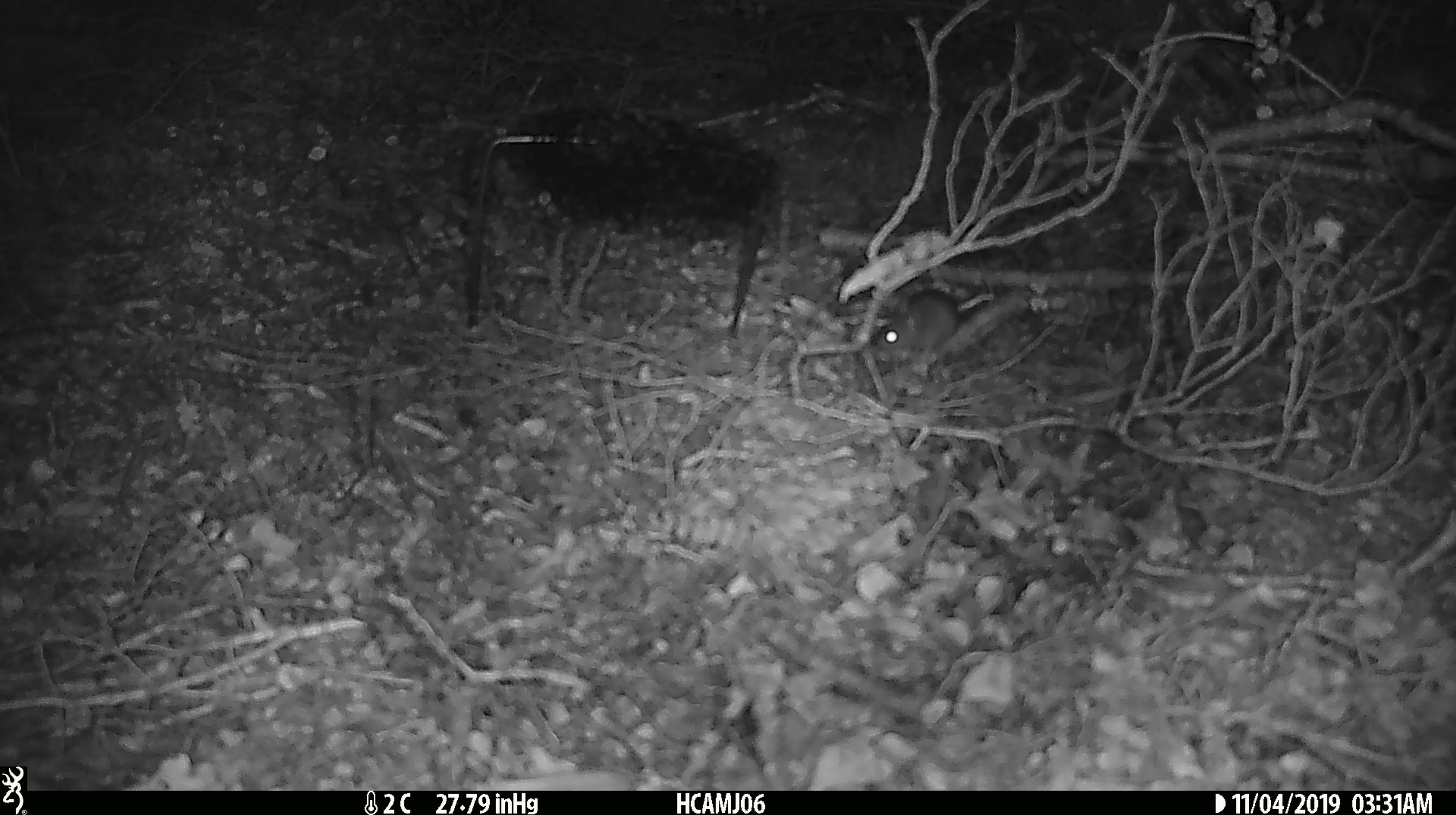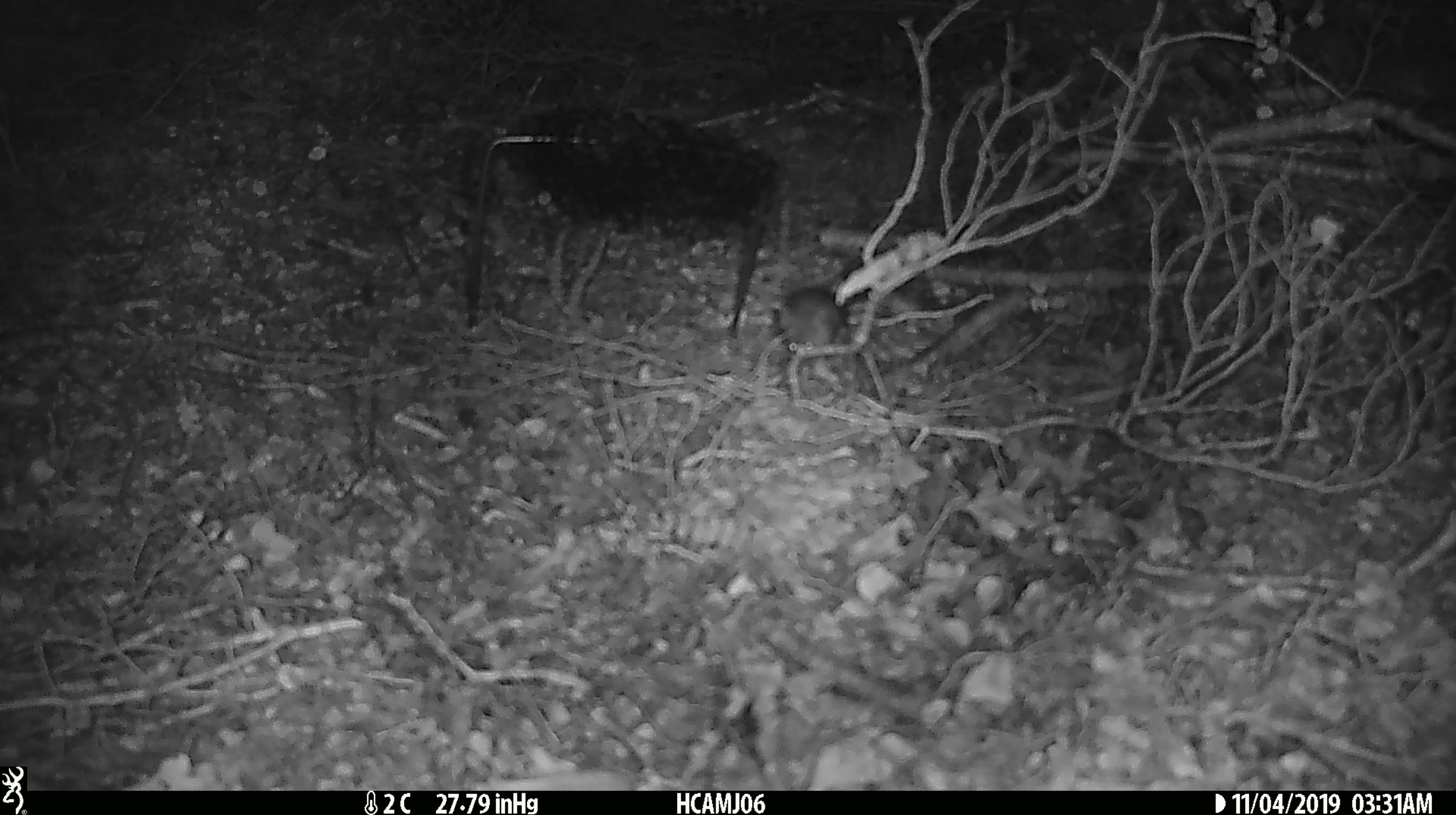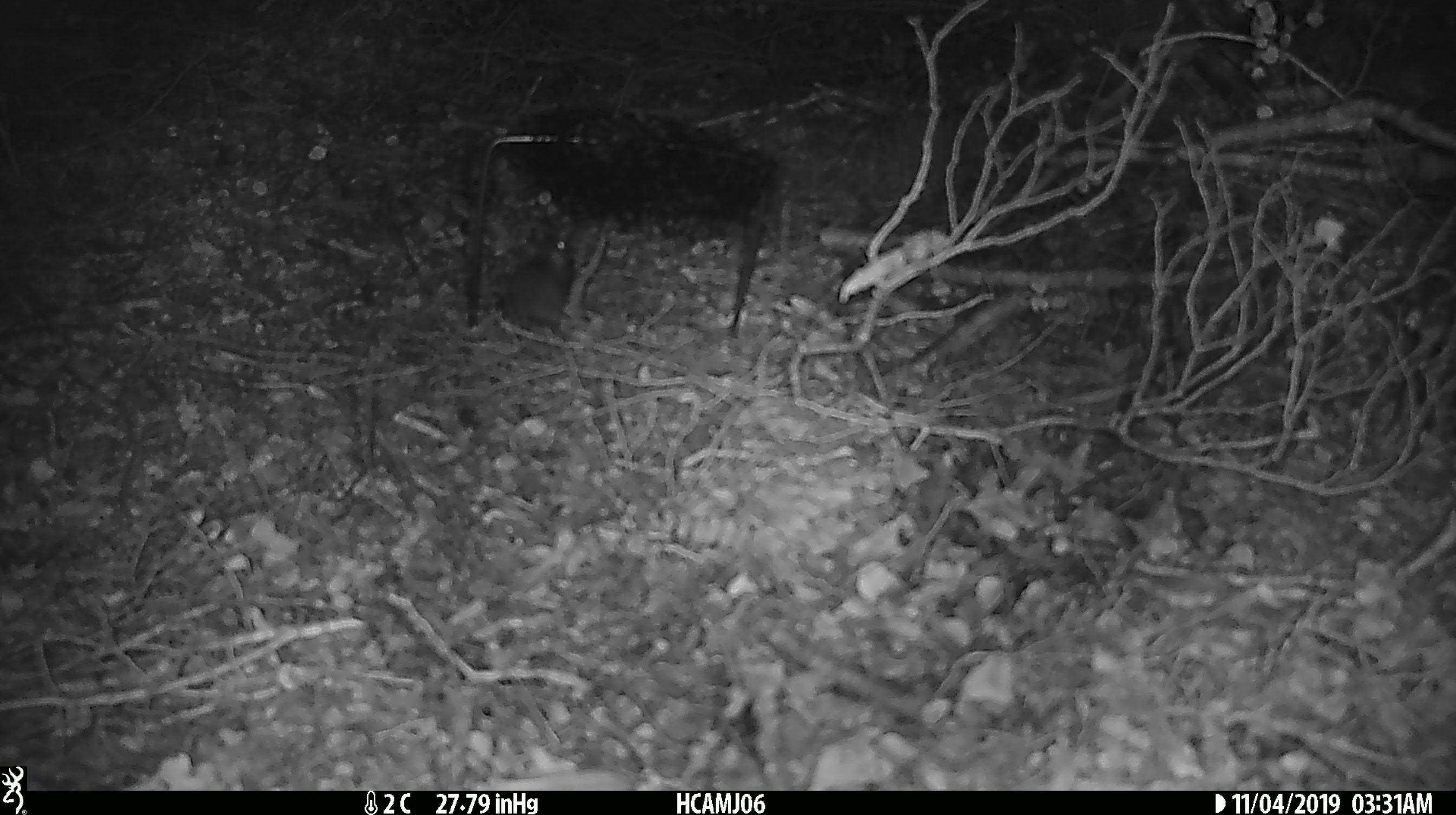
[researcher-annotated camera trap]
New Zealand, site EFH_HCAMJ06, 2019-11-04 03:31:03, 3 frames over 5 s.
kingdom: Animalia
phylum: Chordata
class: Mammalia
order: Rodentia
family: Muridae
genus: Mus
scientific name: Mus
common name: mouse